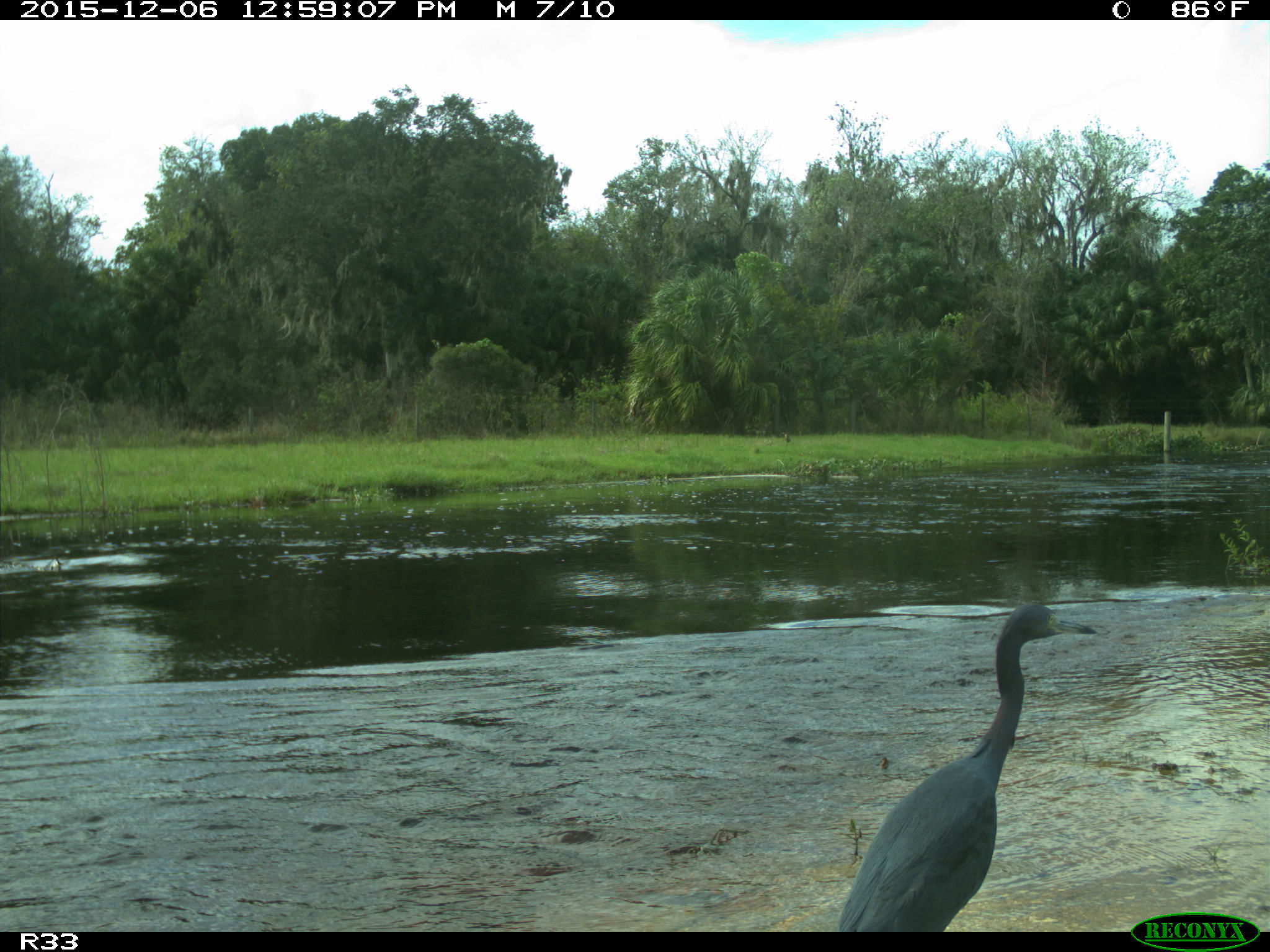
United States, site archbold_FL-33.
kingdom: Animalia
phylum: Chordata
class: Aves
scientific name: Aves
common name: birds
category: unidentified bird